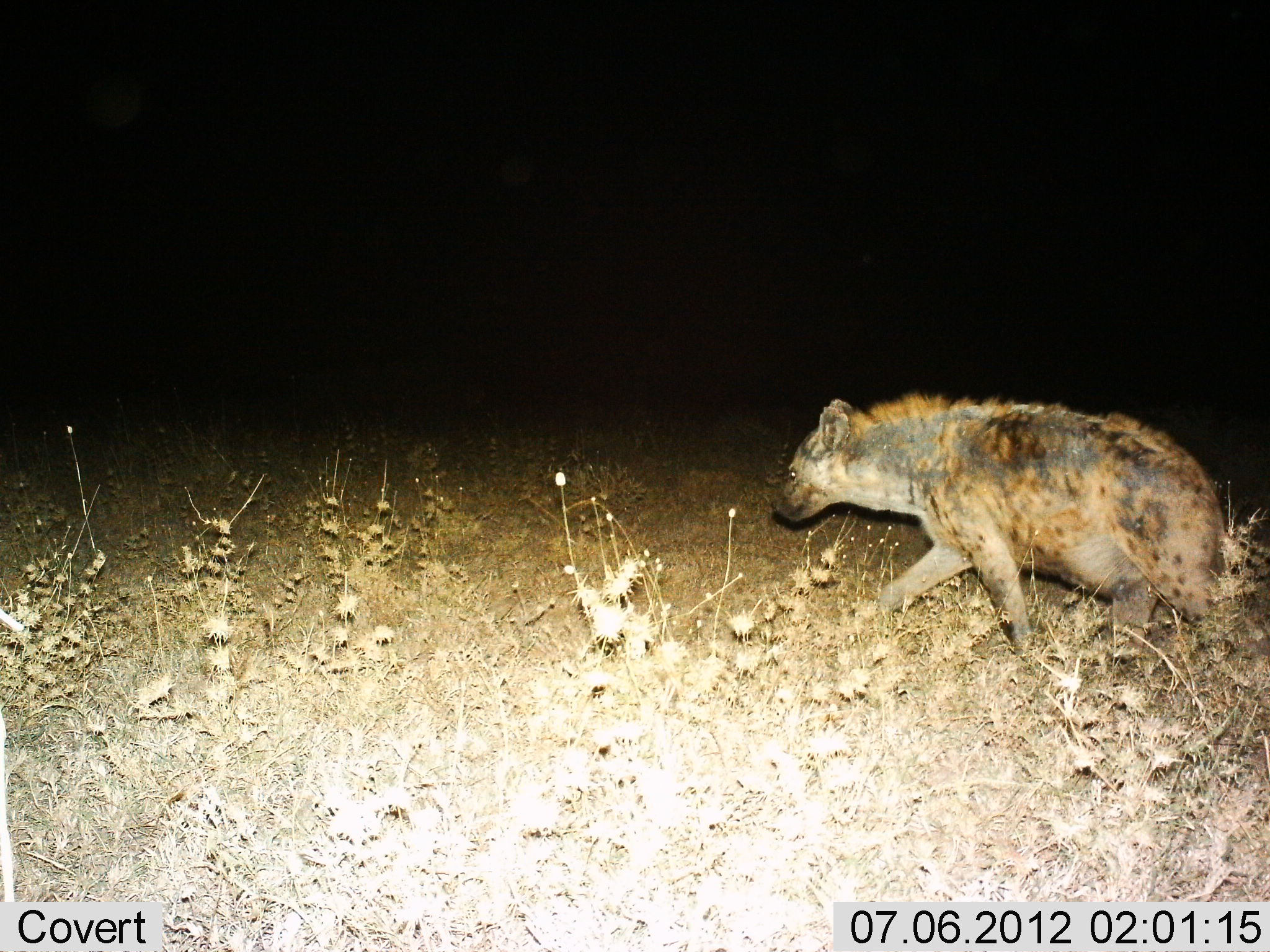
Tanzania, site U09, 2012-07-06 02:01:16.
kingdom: Animalia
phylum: Chordata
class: Mammalia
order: Carnivora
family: Hyaenidae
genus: Crocuta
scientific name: Crocuta crocuta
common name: spotted hyena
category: hyenaspotted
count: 1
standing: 20%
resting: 0%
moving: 100%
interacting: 0%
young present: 0%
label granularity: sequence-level